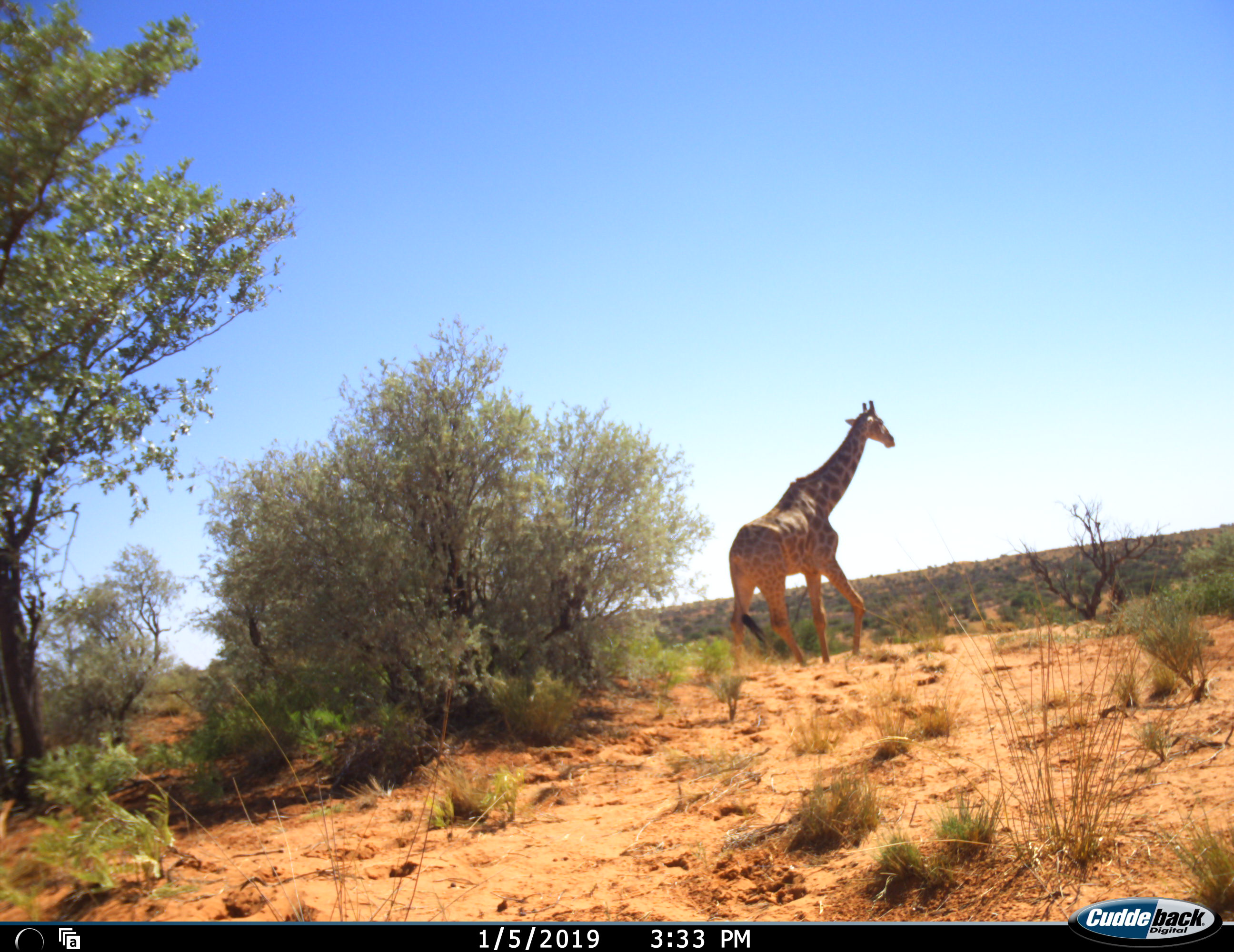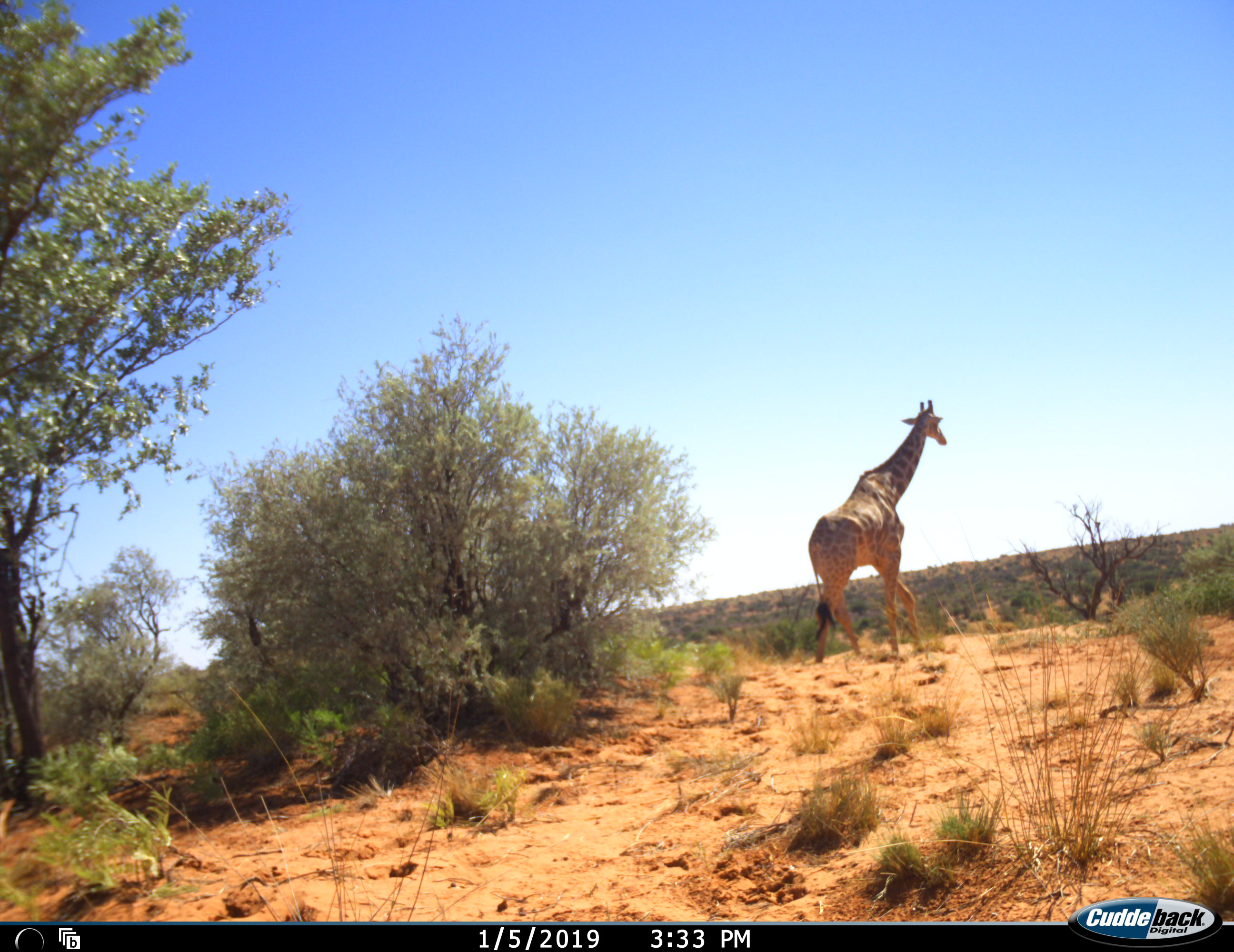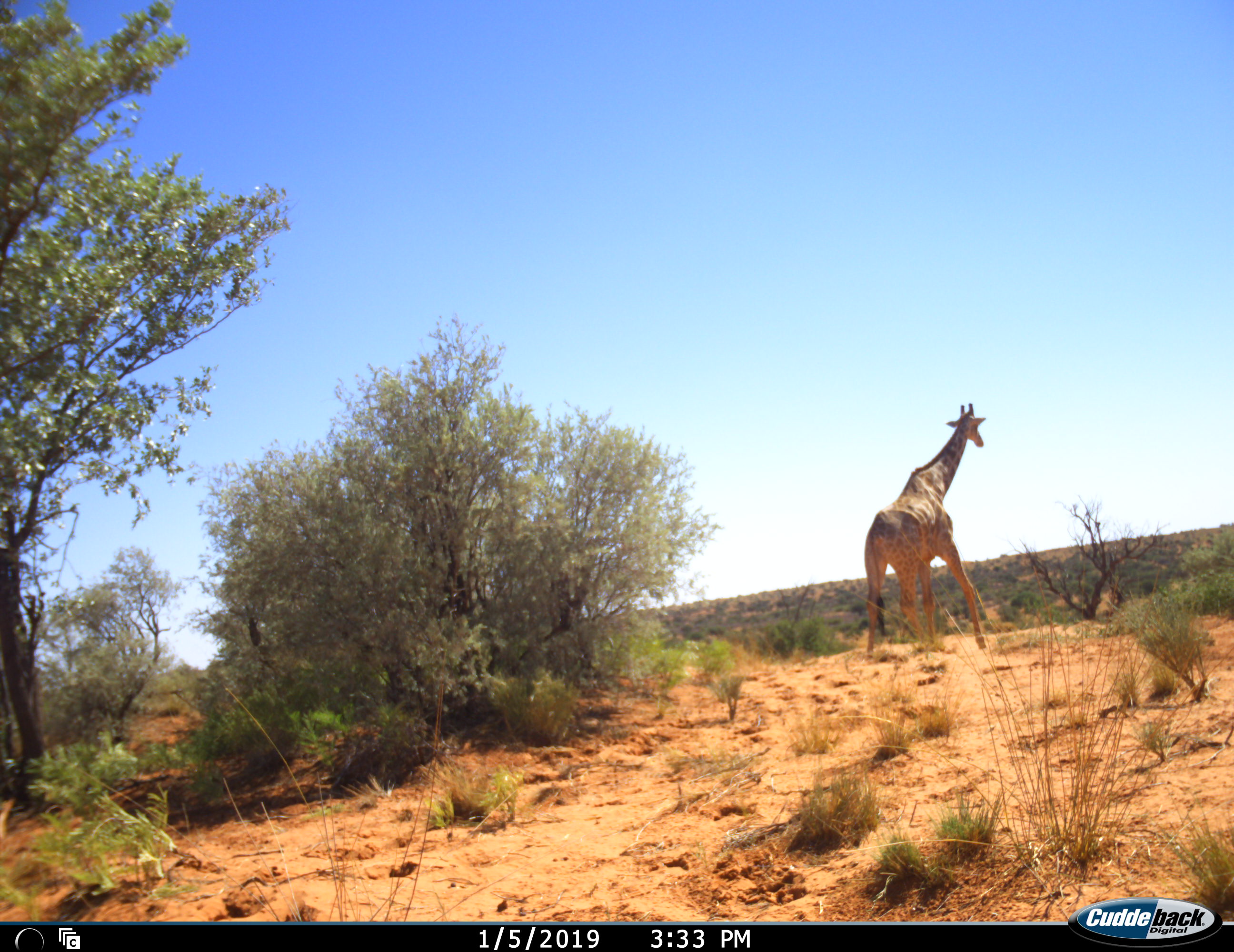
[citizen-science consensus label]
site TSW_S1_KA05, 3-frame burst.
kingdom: Animalia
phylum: Chordata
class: Mammalia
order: Artiodactyla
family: Giraffidae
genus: Giraffa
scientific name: Giraffa camelopardalis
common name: giraffe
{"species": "giraffe (Giraffa camelopardalis)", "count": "1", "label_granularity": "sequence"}